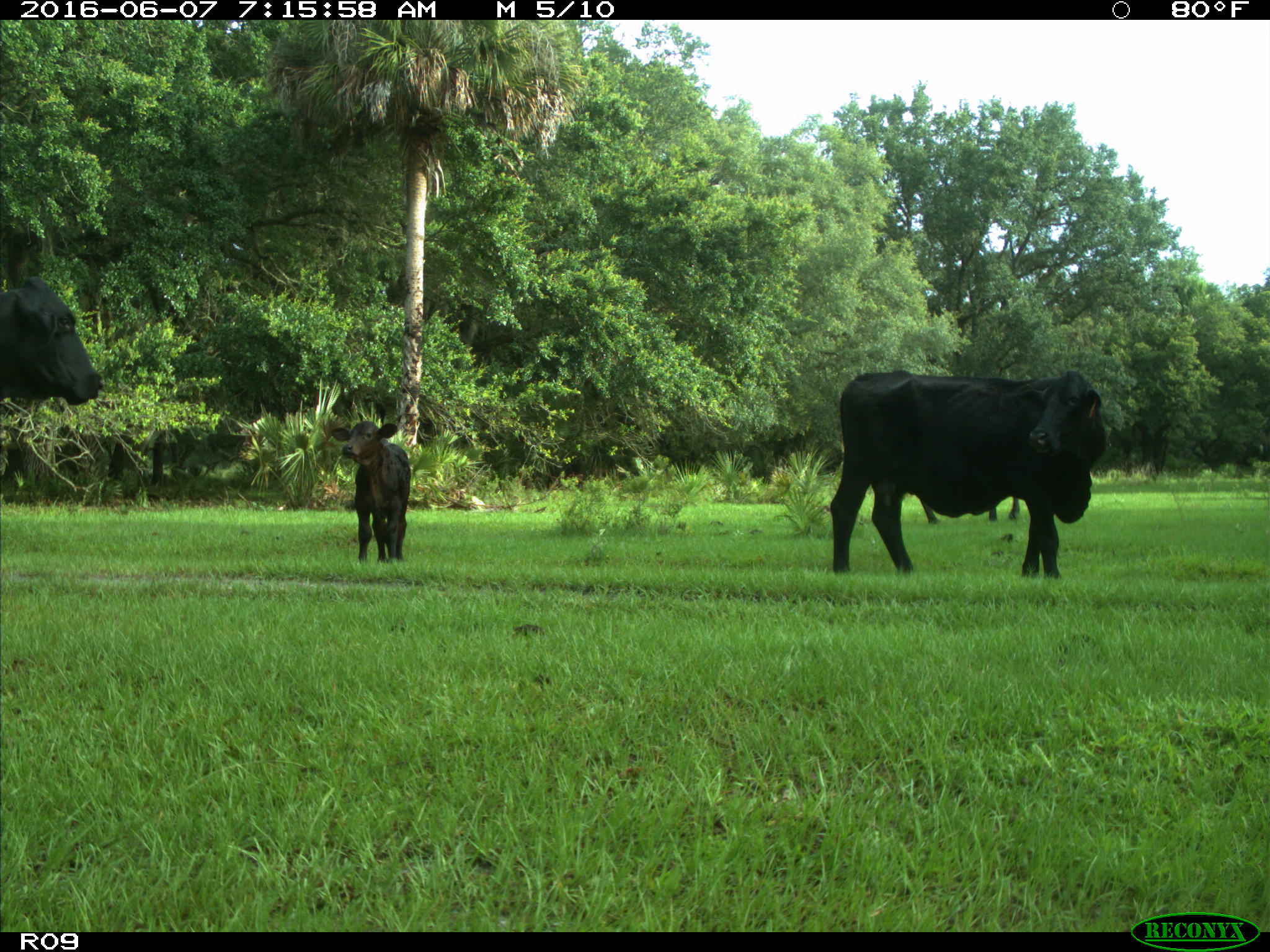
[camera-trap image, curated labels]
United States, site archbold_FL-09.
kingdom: Animalia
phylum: Chordata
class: Mammalia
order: Artiodactyla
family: Bovidae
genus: Bos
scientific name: Bos taurus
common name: domestic cow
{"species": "Bos taurus (domestic cow)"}